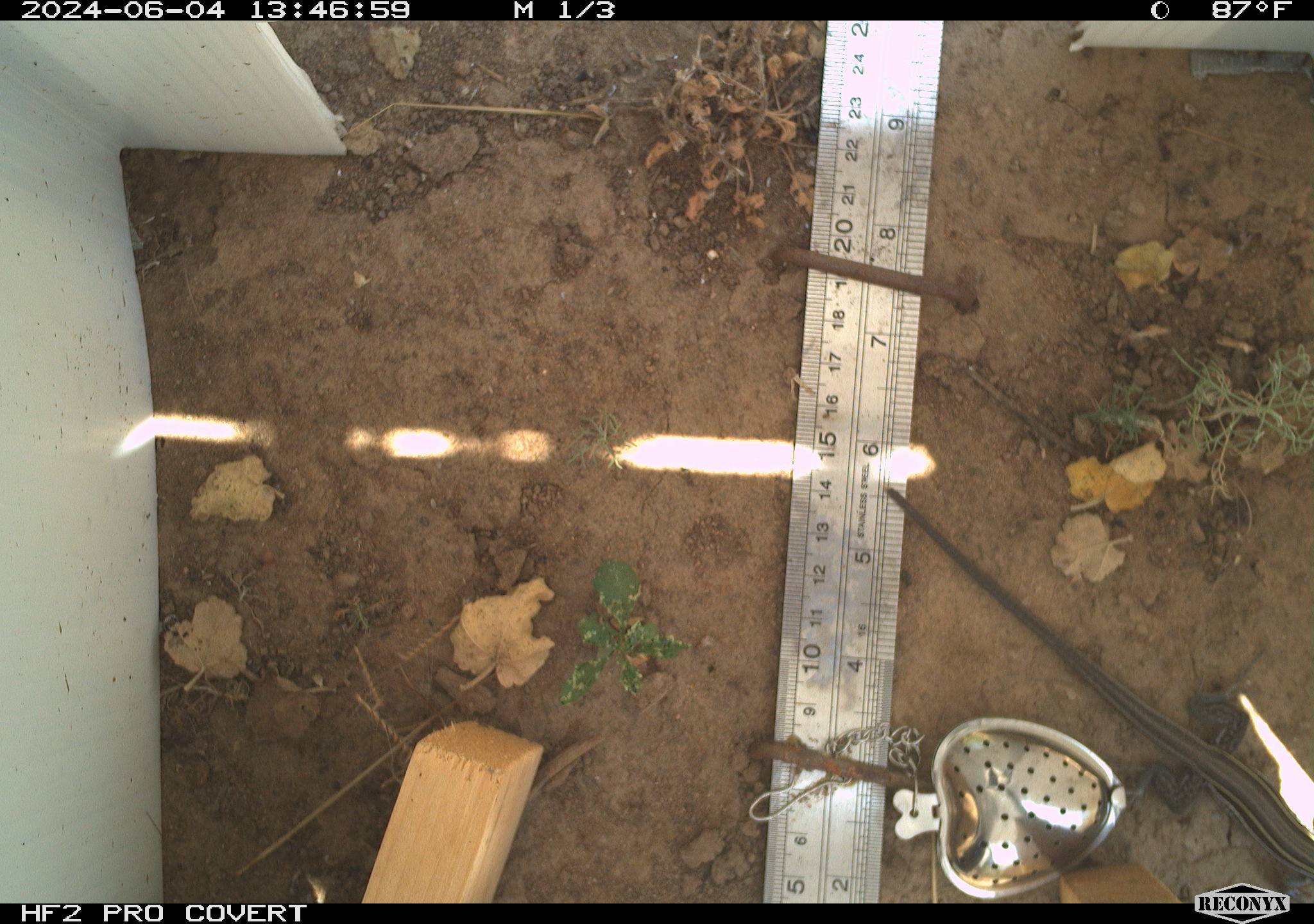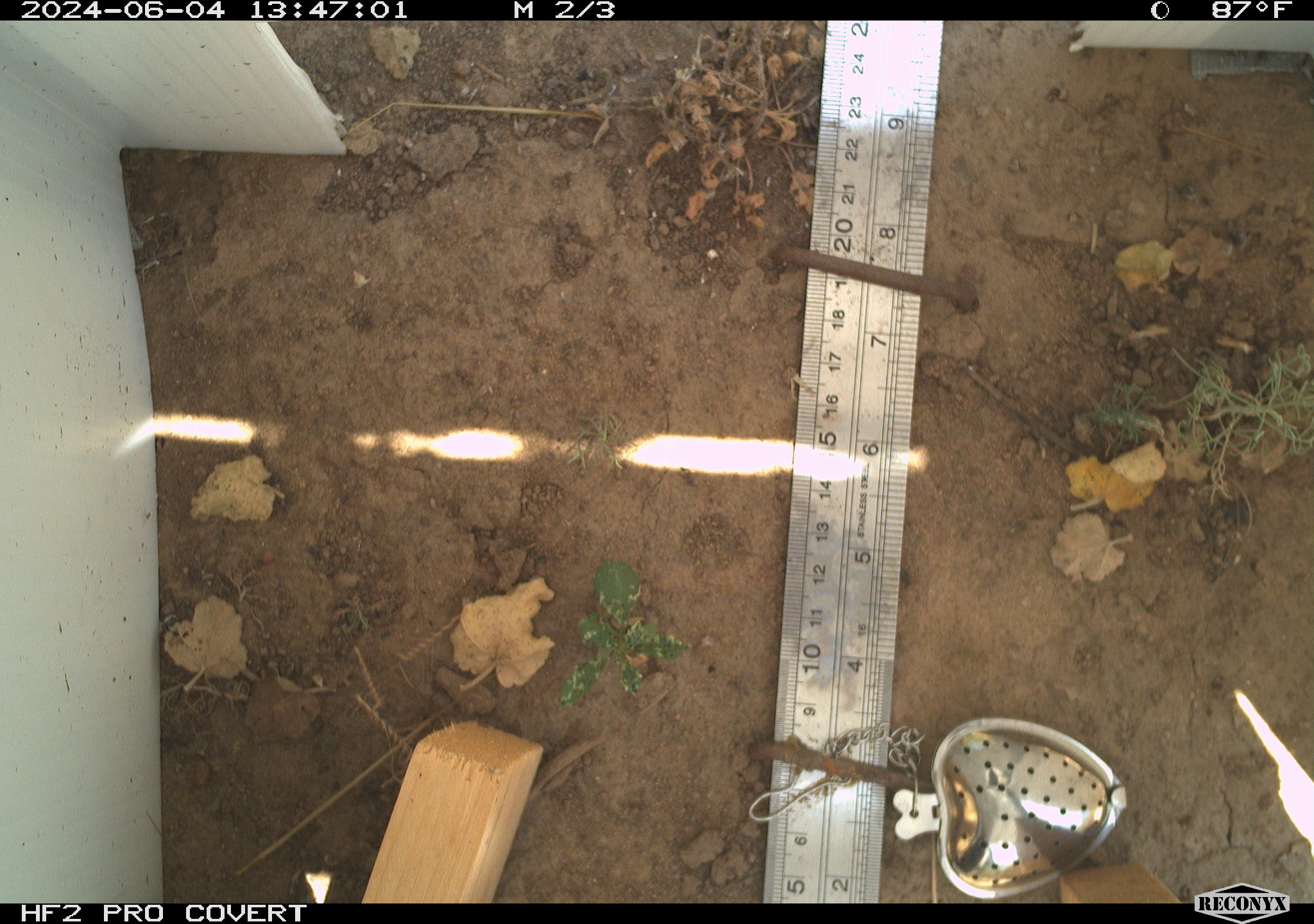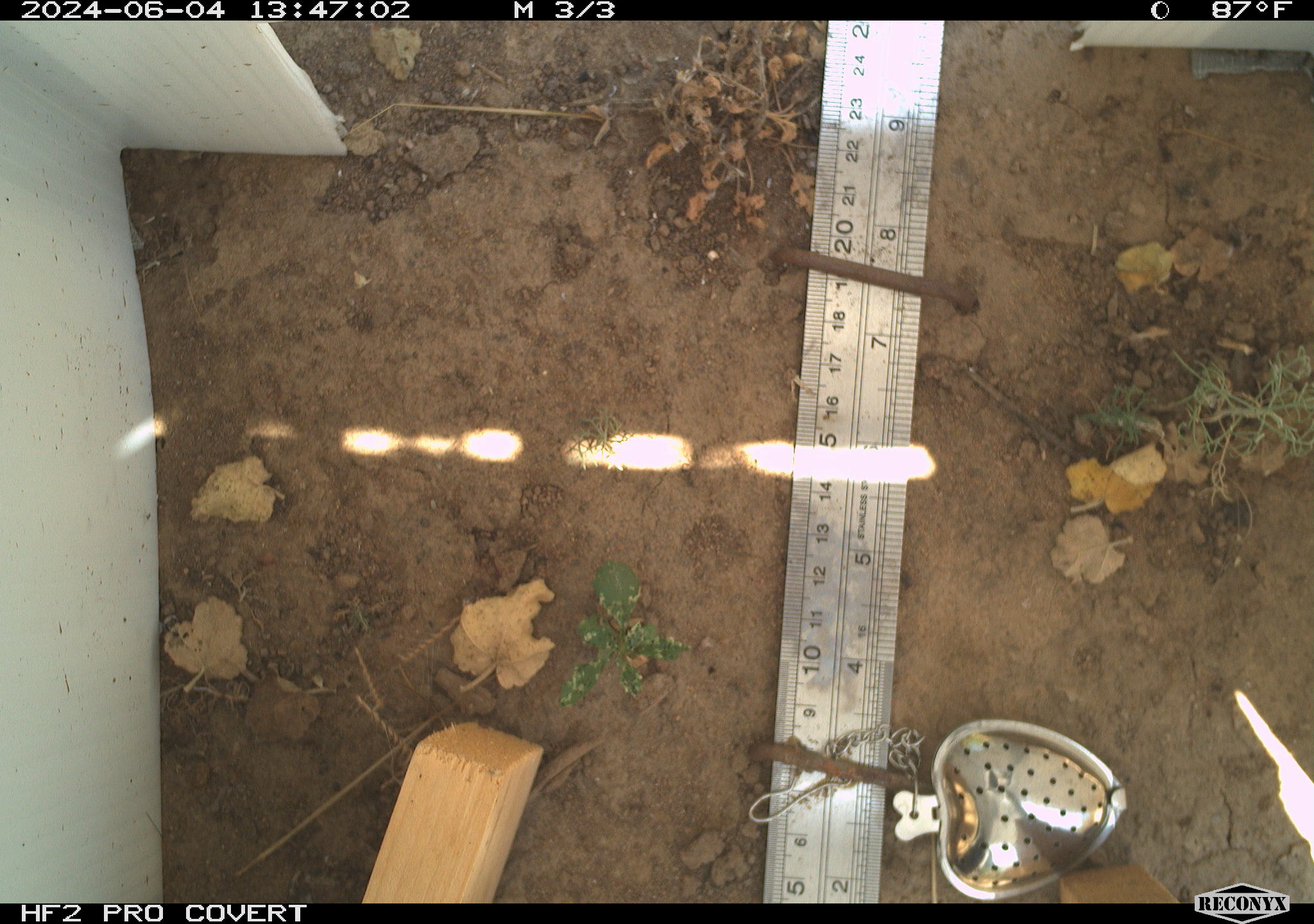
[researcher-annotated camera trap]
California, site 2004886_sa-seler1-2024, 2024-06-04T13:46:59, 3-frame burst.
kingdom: Animalia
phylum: Chordata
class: Reptilia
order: Squamata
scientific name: Squamata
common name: lizards and snakes